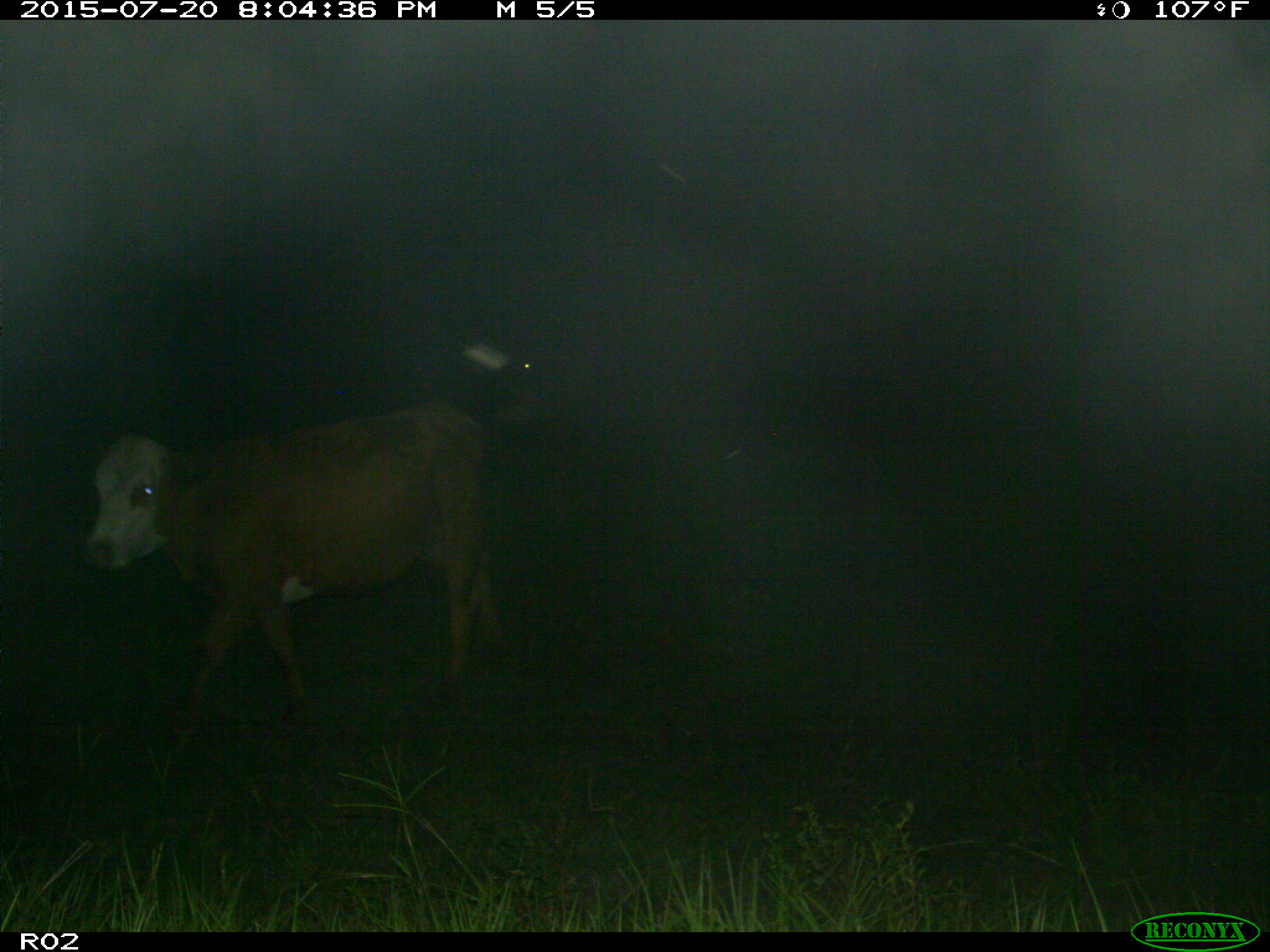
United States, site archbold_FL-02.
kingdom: Animalia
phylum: Chordata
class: Mammalia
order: Artiodactyla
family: Bovidae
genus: Bos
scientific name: Bos taurus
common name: domestic cow